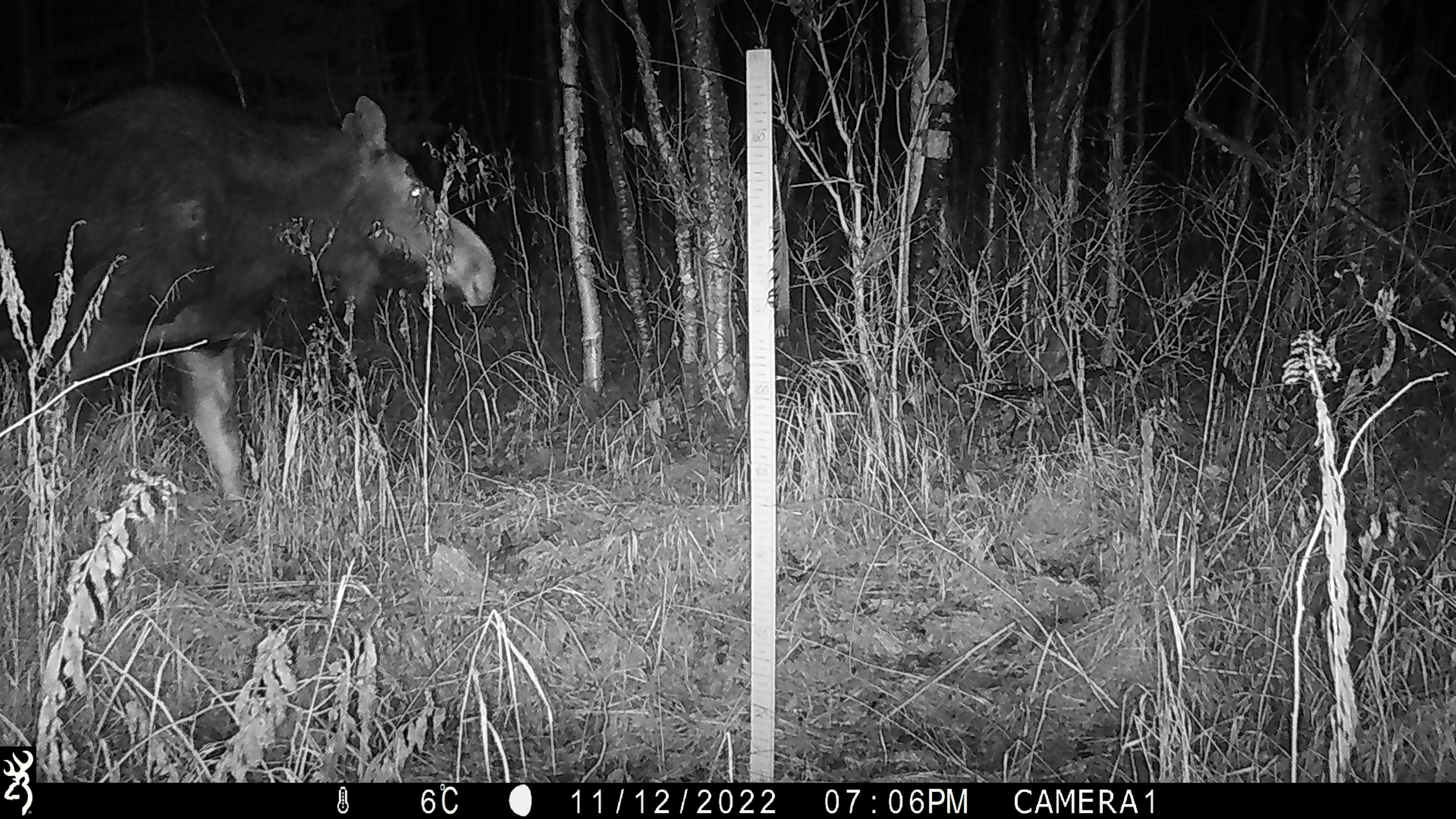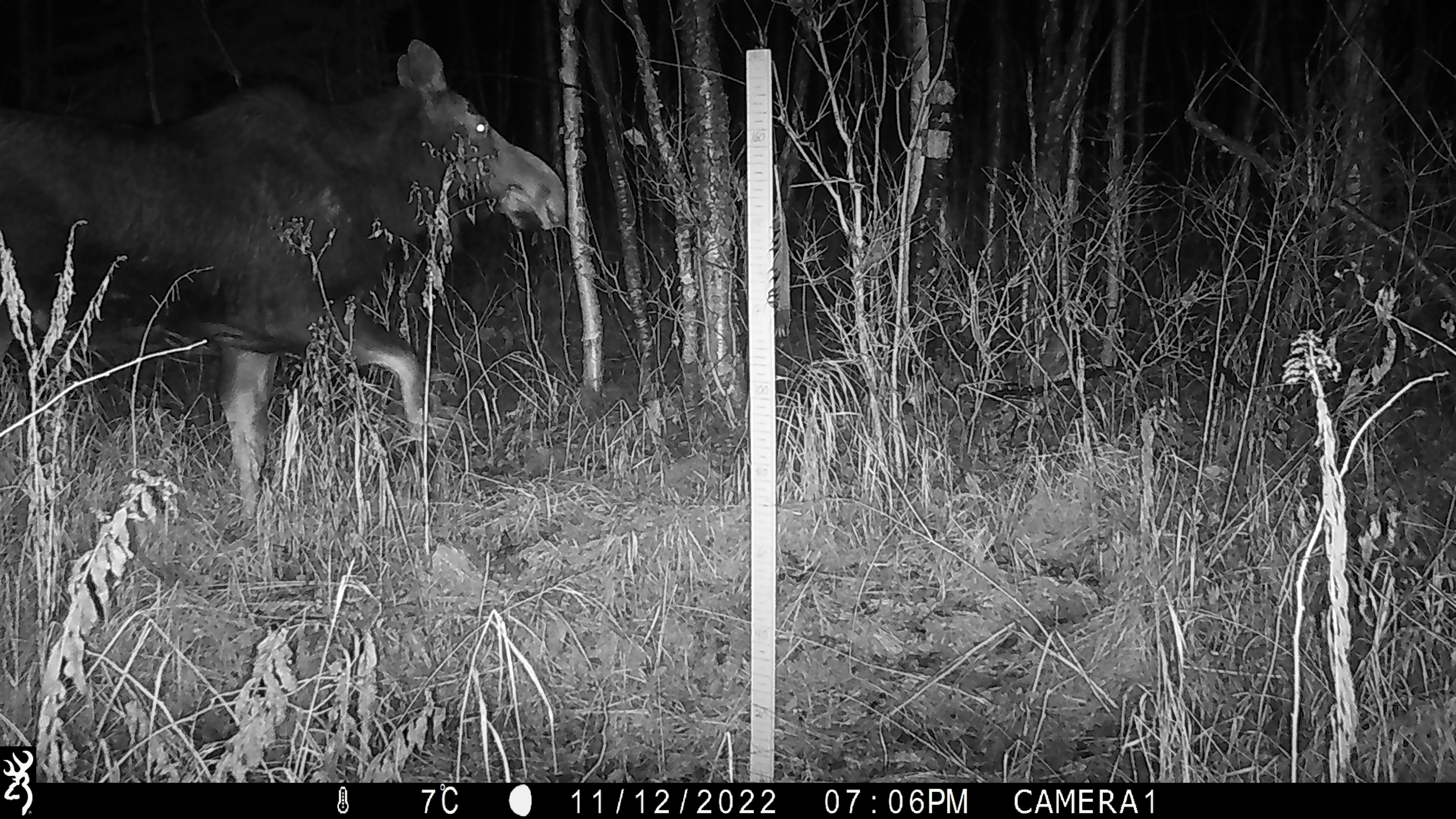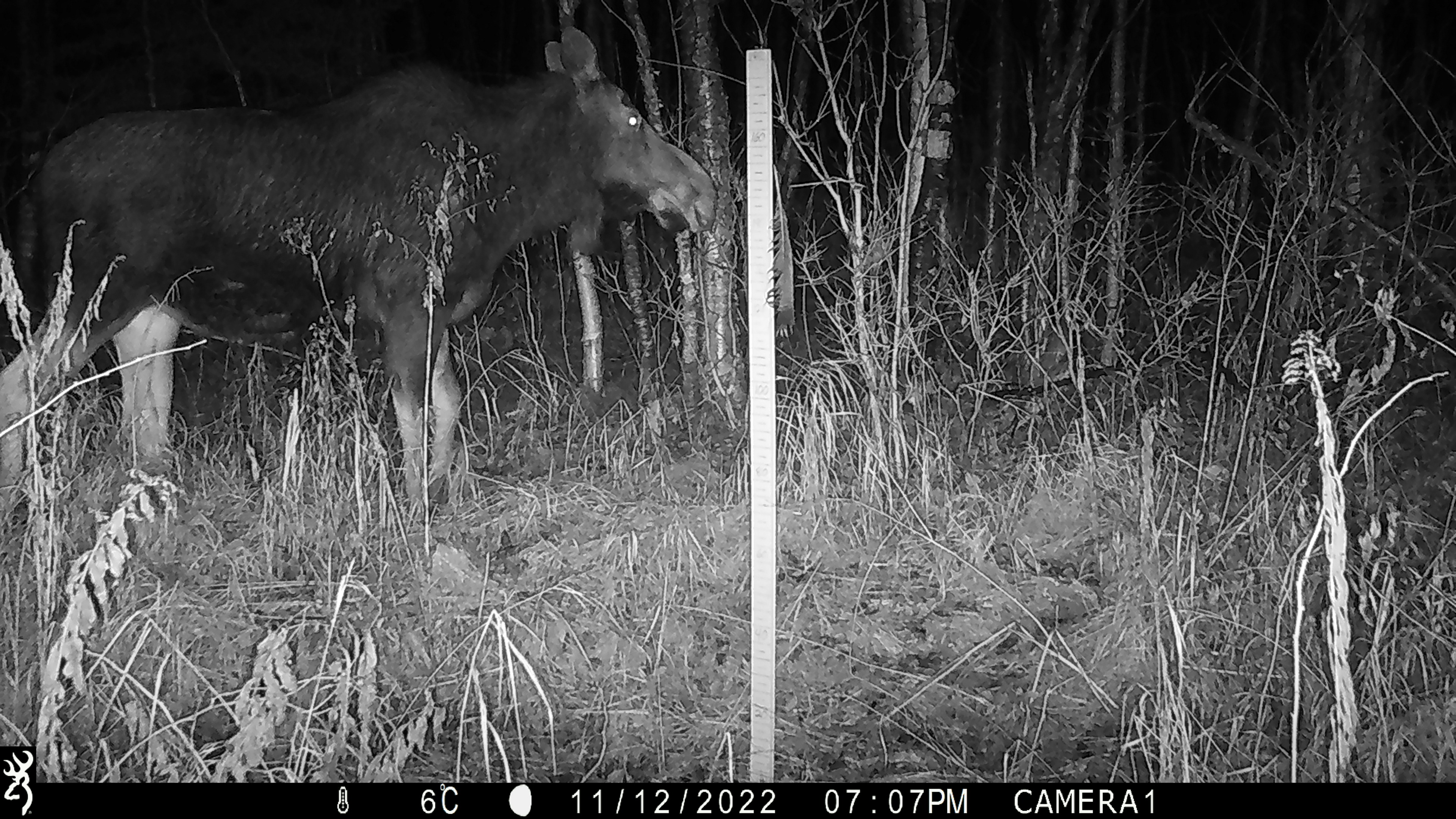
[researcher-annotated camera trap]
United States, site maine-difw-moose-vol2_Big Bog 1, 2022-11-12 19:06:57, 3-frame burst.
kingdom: Animalia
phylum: Chordata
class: Mammalia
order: Artiodactyla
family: Cervidae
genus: Alces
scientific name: Alces alces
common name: moose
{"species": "moose (Alces alces)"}